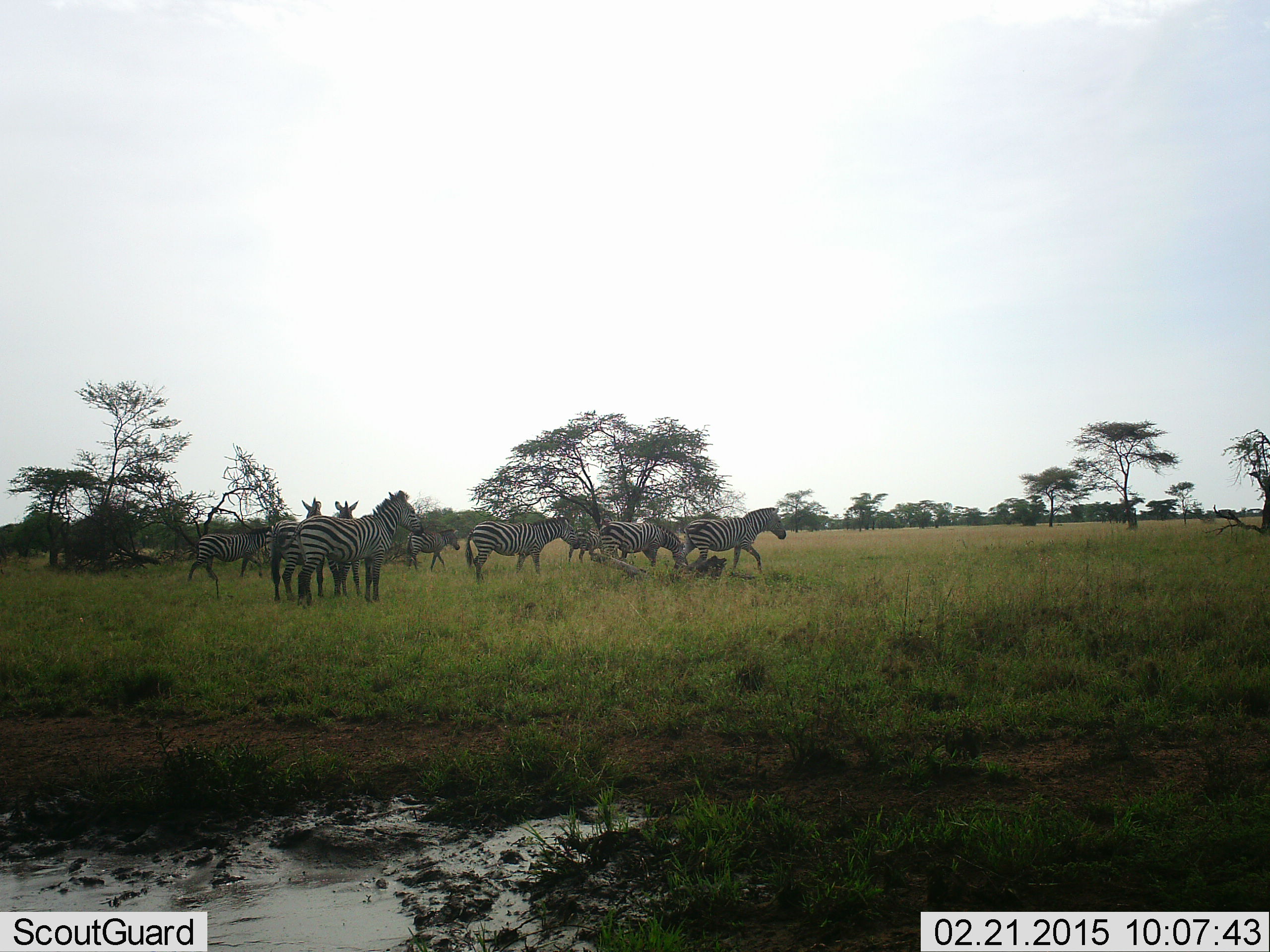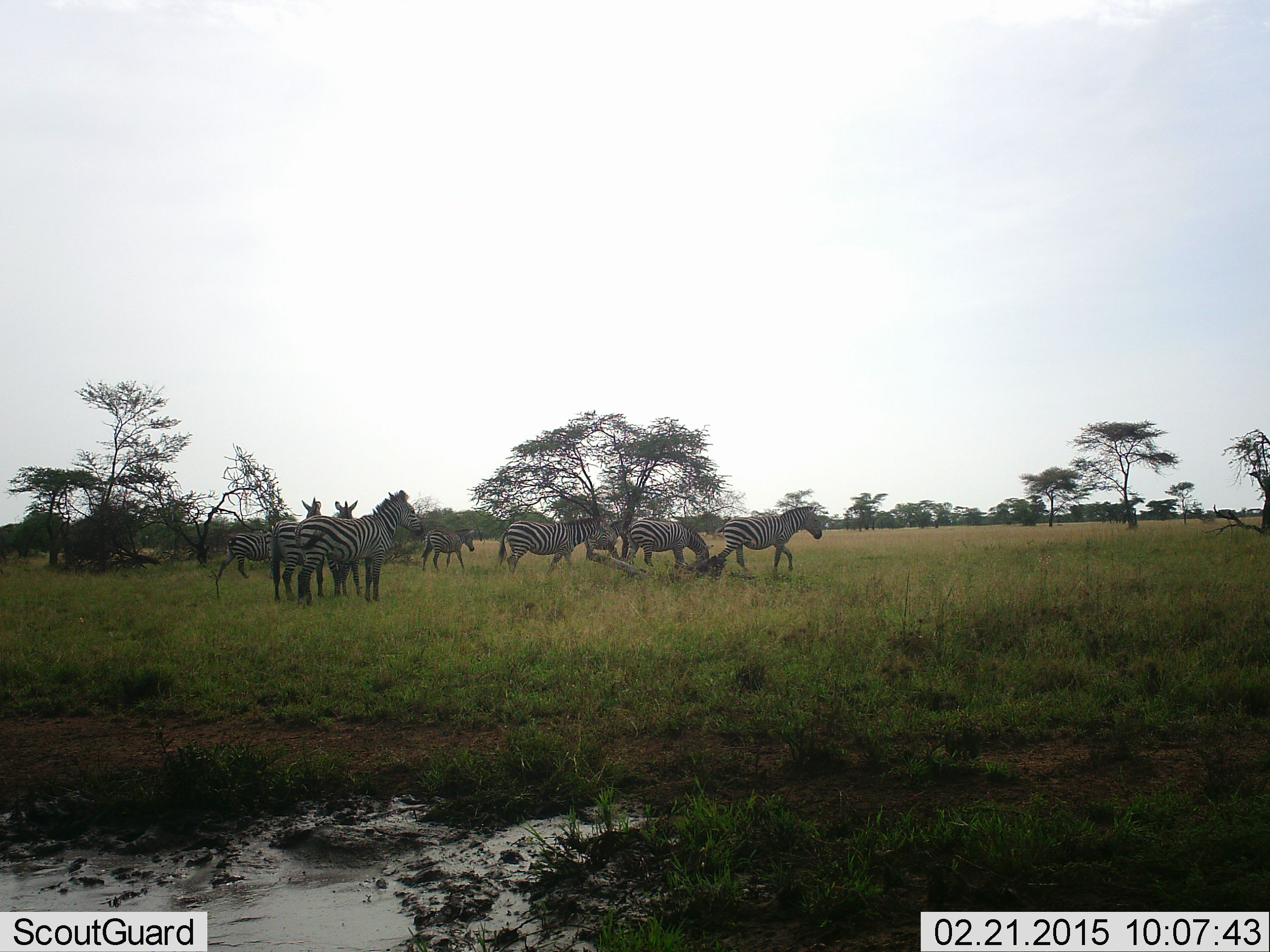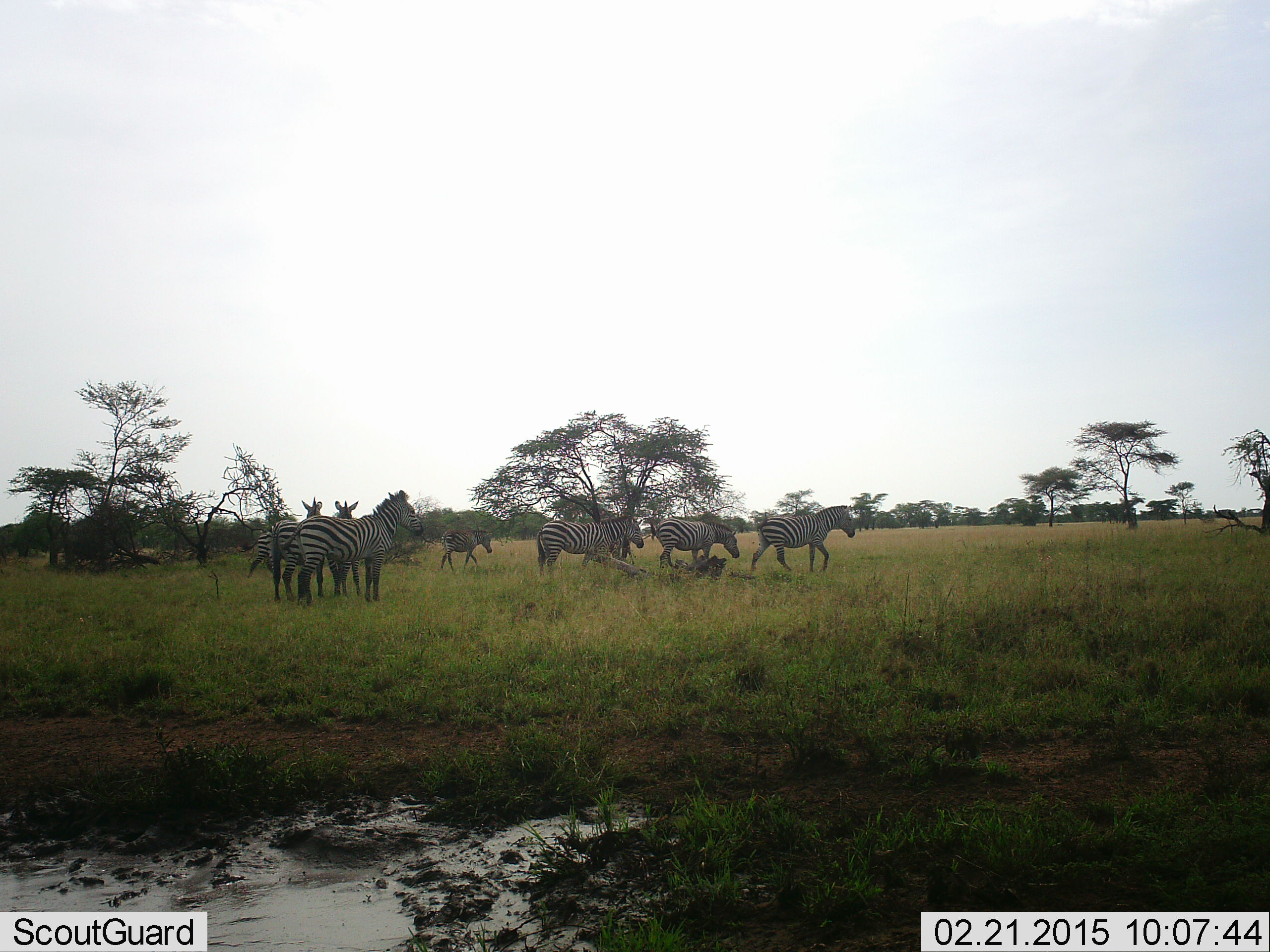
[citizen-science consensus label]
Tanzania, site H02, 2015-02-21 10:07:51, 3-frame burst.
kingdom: Animalia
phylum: Chordata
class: Mammalia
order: Perissodactyla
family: Equidae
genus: Equus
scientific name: Equus quagga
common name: plains zebra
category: zebra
Zebra (plains zebra) (Equus quagga), count 8. Behavior (volunteer vote fractions): standing 90%, resting 10%, moving 80%, interacting 0%. Young present (vote fraction): 10%. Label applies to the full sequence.